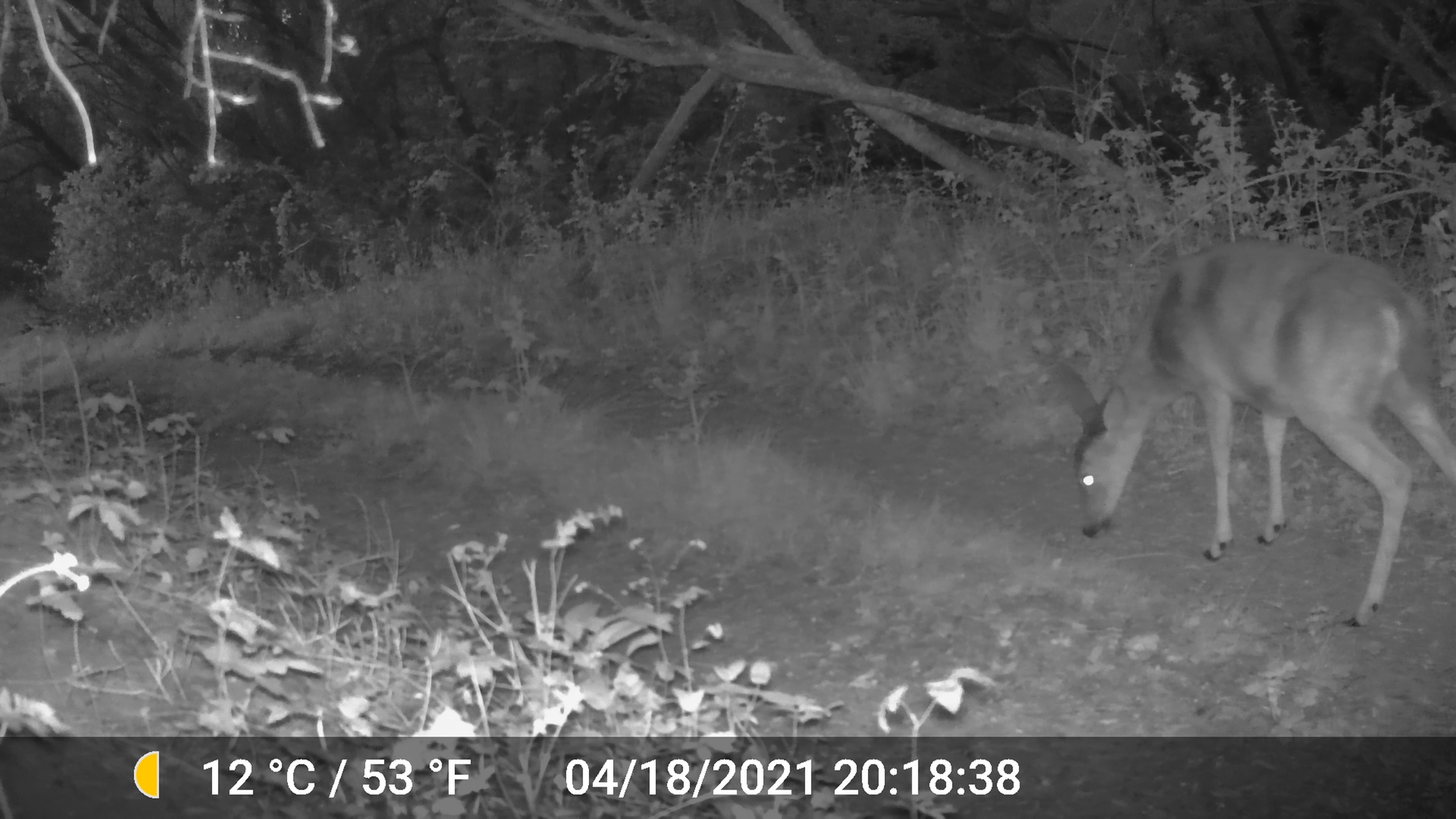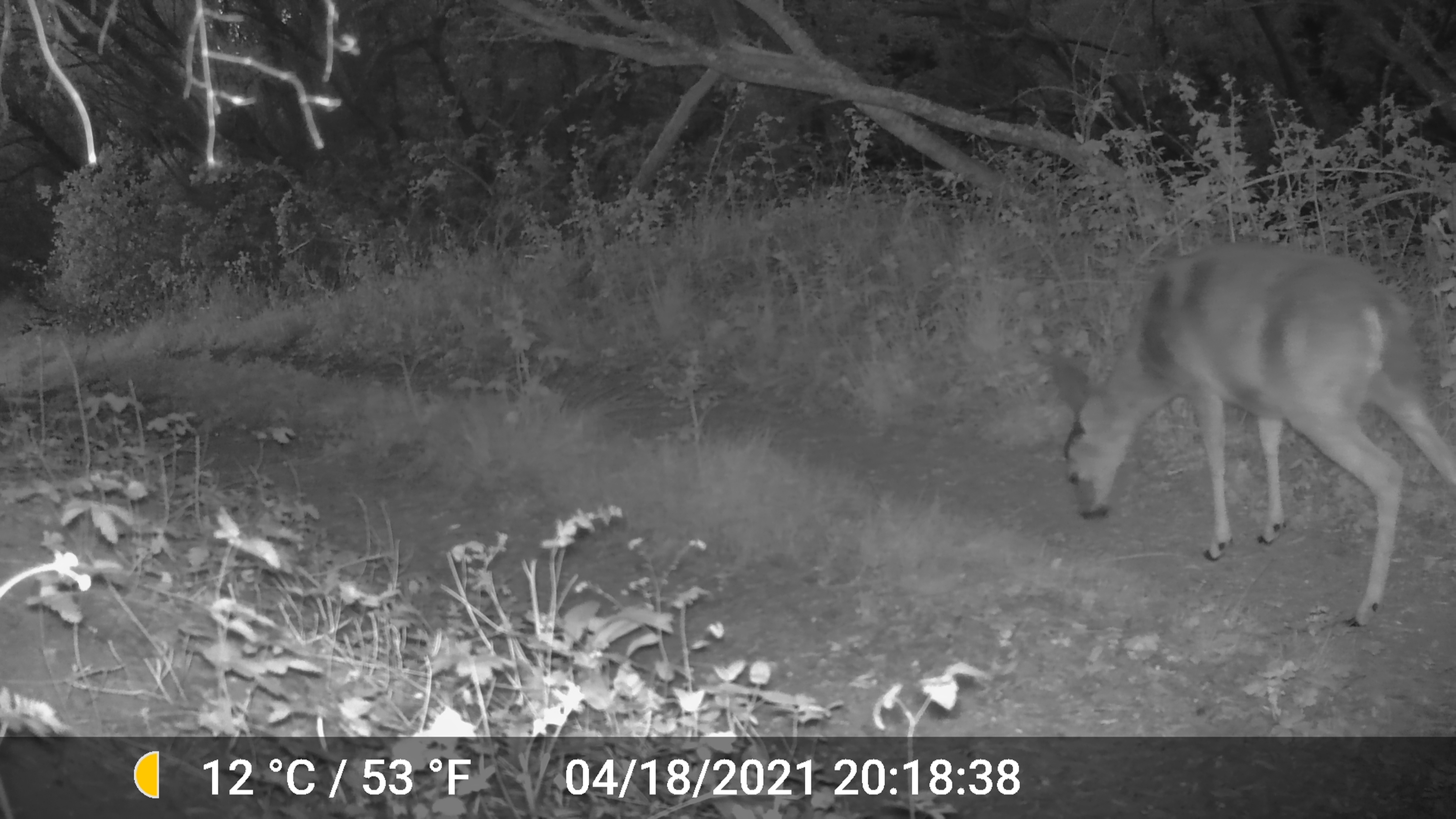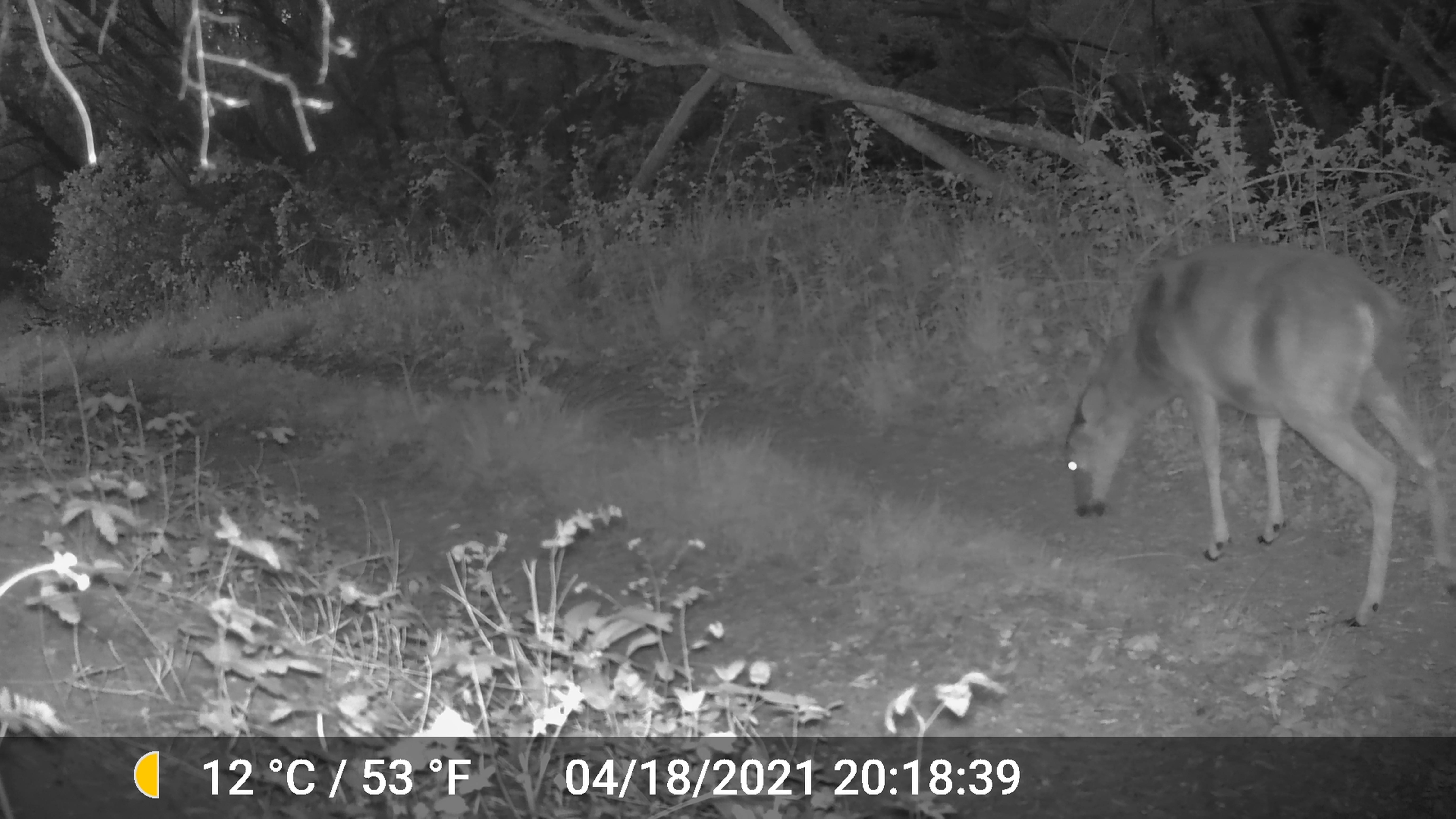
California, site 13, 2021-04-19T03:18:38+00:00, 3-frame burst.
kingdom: Animalia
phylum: Chordata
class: Mammalia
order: Artiodactyla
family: Cervidae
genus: Odocoileus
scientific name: Odocoileus hemionus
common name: mule deer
Mule deer (Odocoileus hemionus).